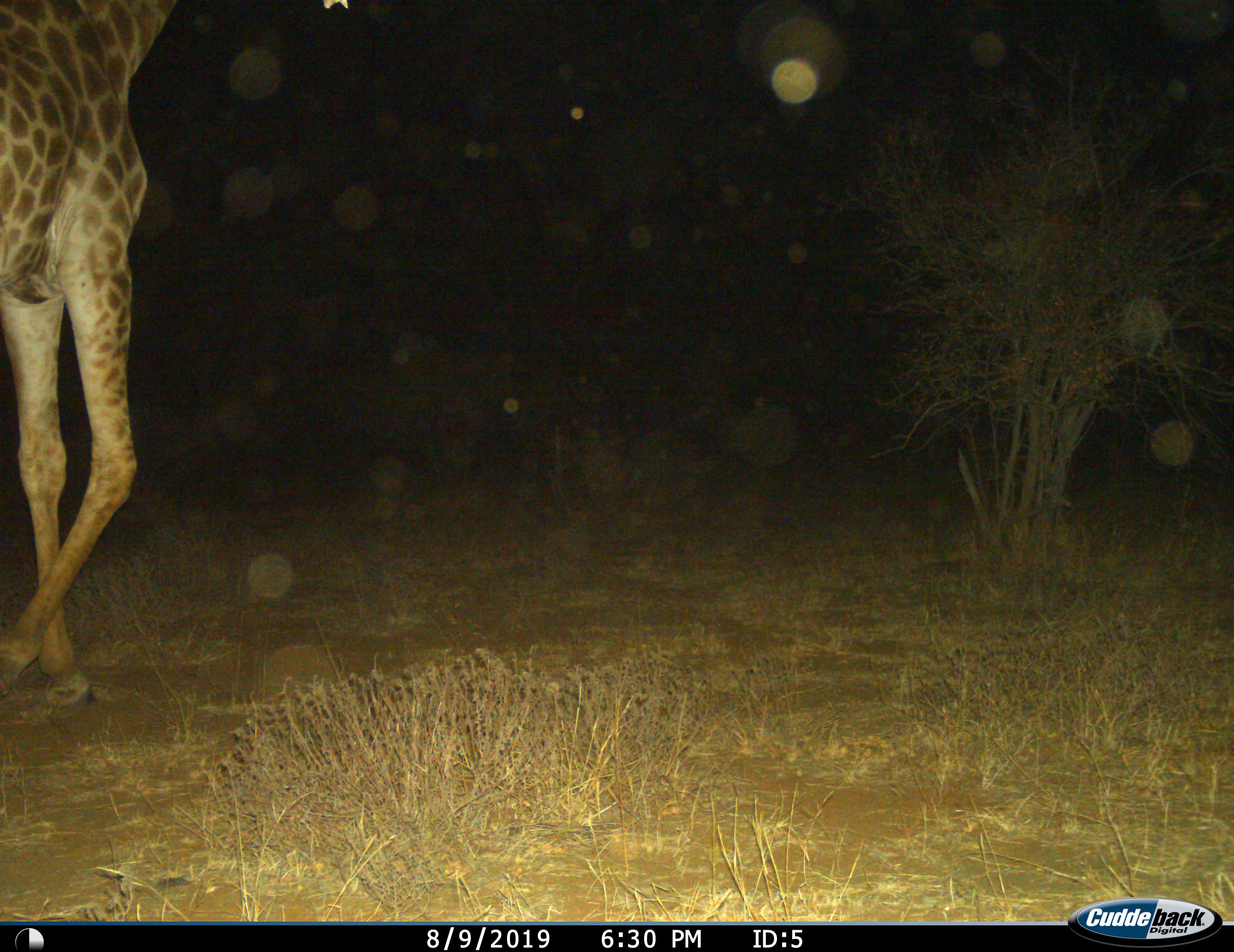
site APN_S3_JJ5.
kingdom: Animalia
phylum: Chordata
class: Mammalia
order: Artiodactyla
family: Giraffidae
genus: Giraffa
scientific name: Giraffa camelopardalis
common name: giraffe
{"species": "giraffe (Giraffa camelopardalis)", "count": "1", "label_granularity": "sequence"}